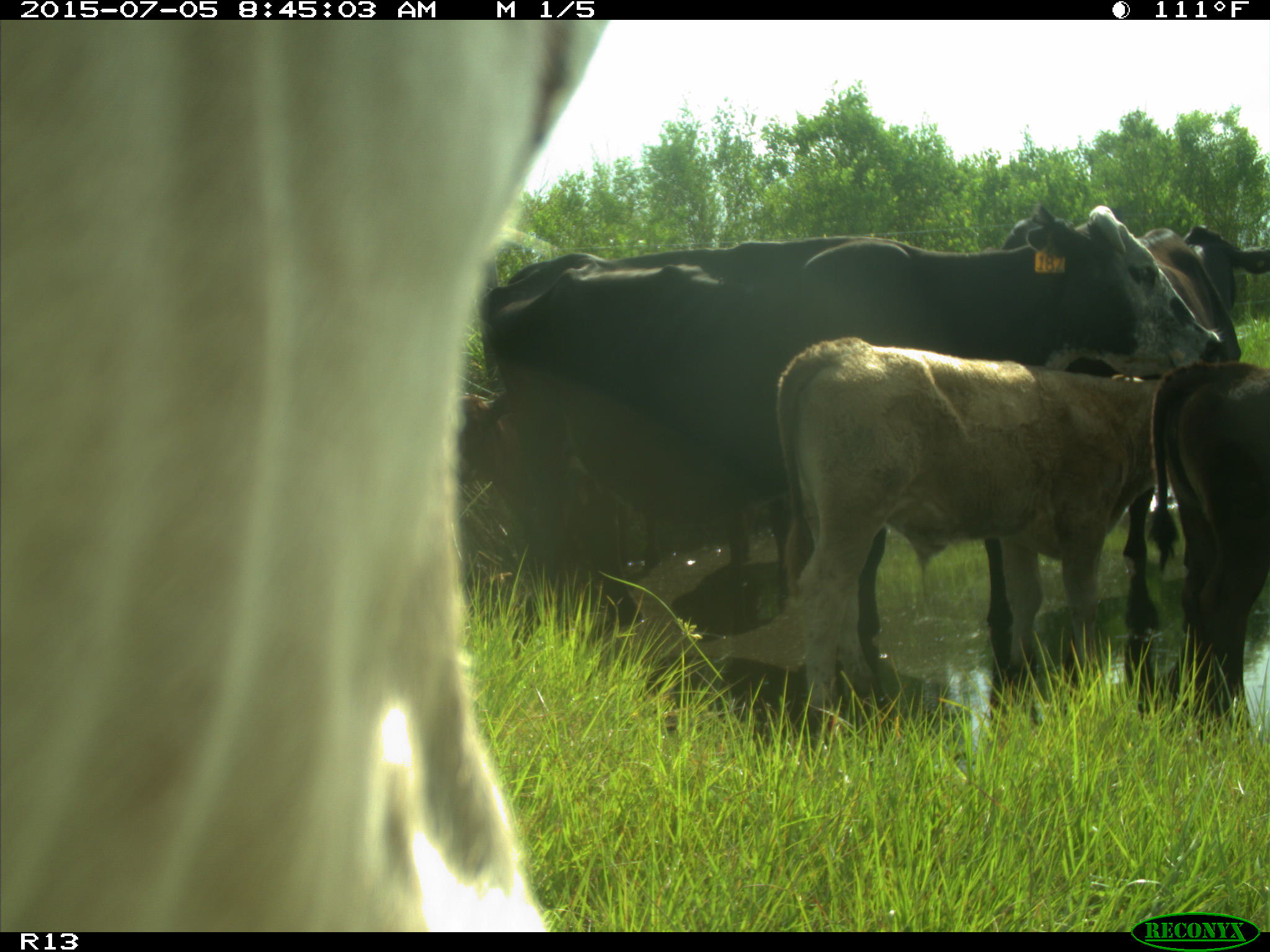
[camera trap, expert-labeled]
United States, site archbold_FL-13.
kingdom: Animalia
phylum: Chordata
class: Mammalia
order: Artiodactyla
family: Bovidae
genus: Bos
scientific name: Bos taurus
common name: domestic cow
Bos taurus (domestic cow).